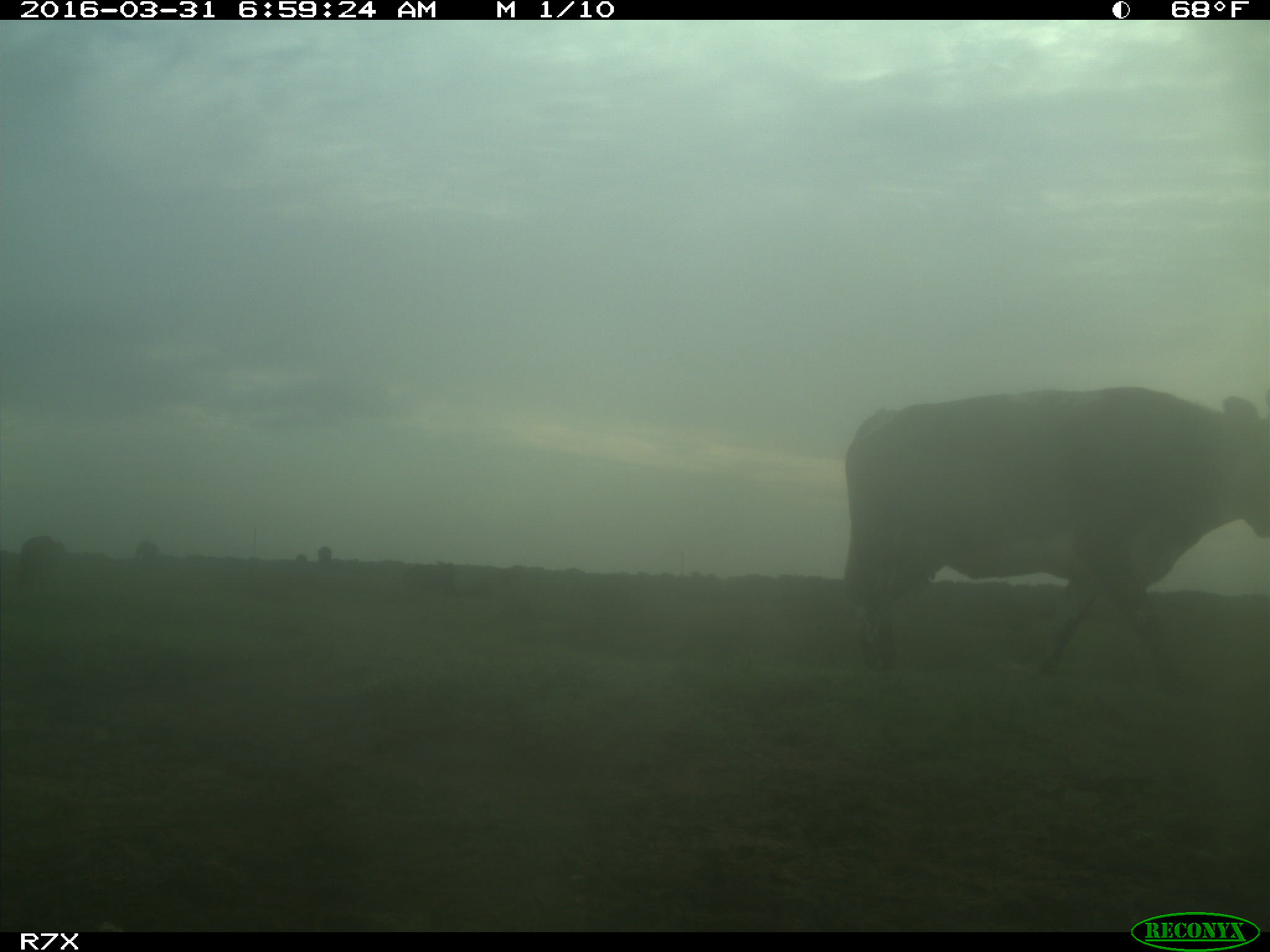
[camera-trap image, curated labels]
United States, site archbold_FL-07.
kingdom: Animalia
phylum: Chordata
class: Mammalia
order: Artiodactyla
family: Bovidae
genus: Bos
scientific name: Bos taurus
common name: domestic cow